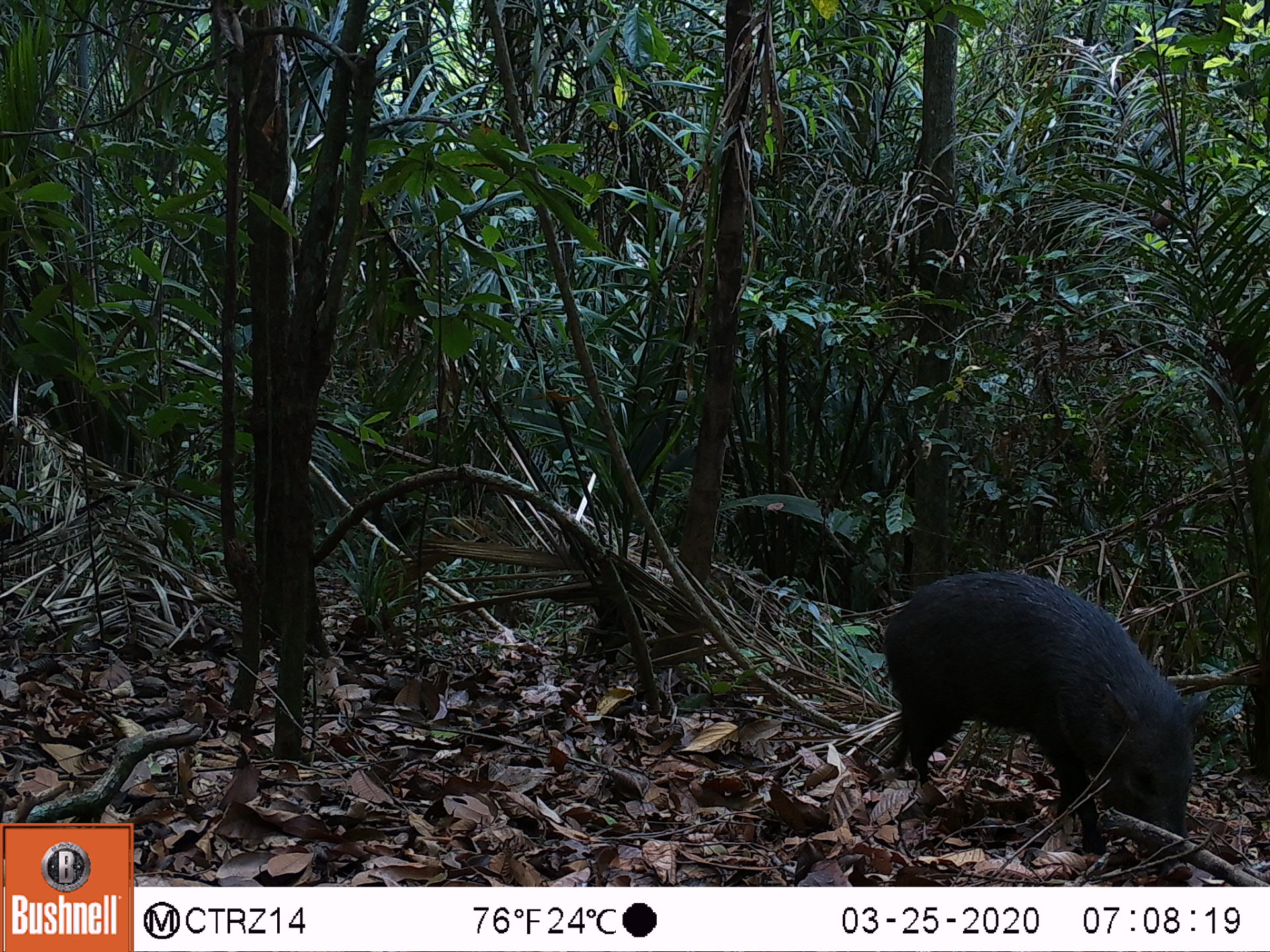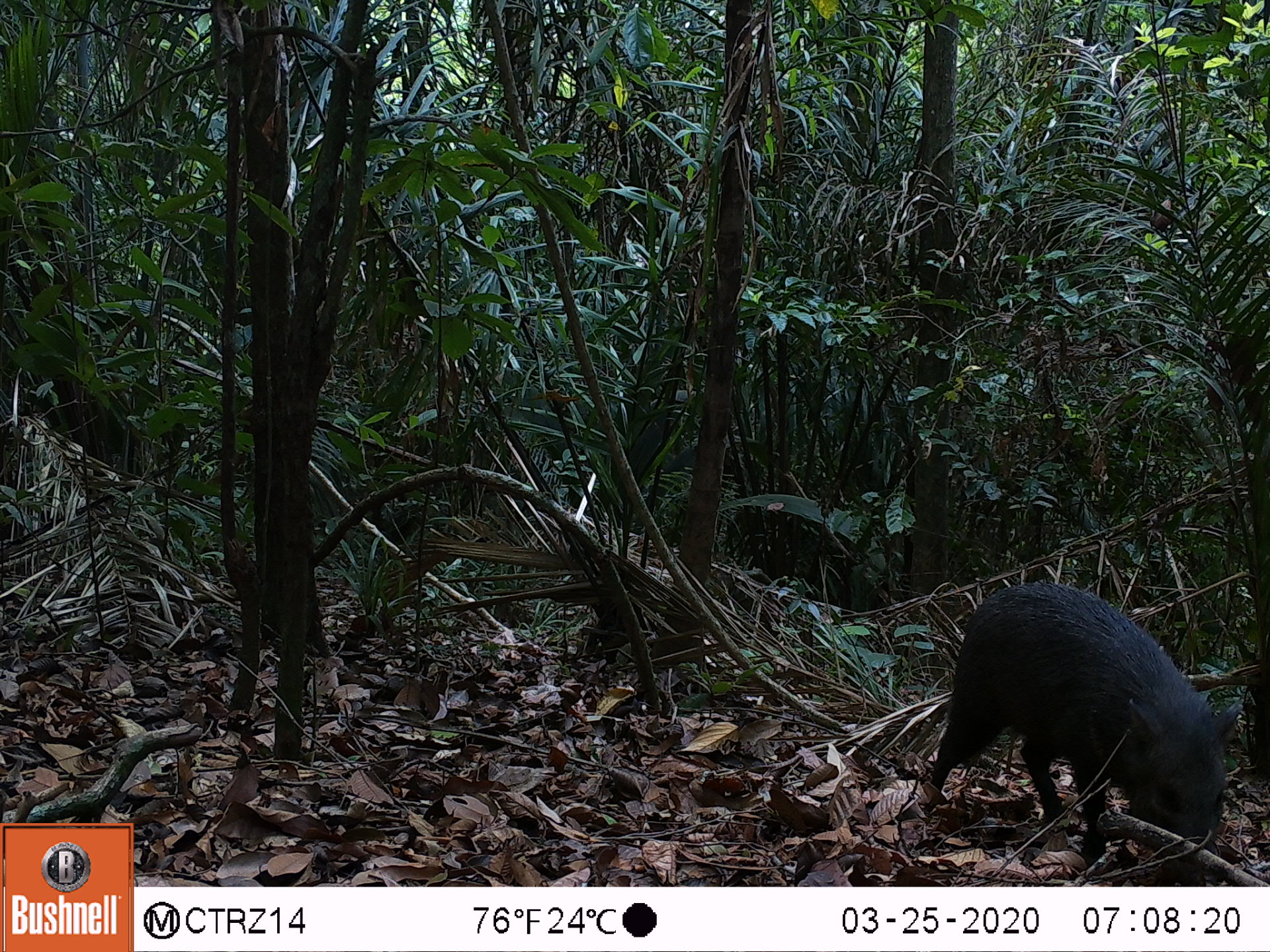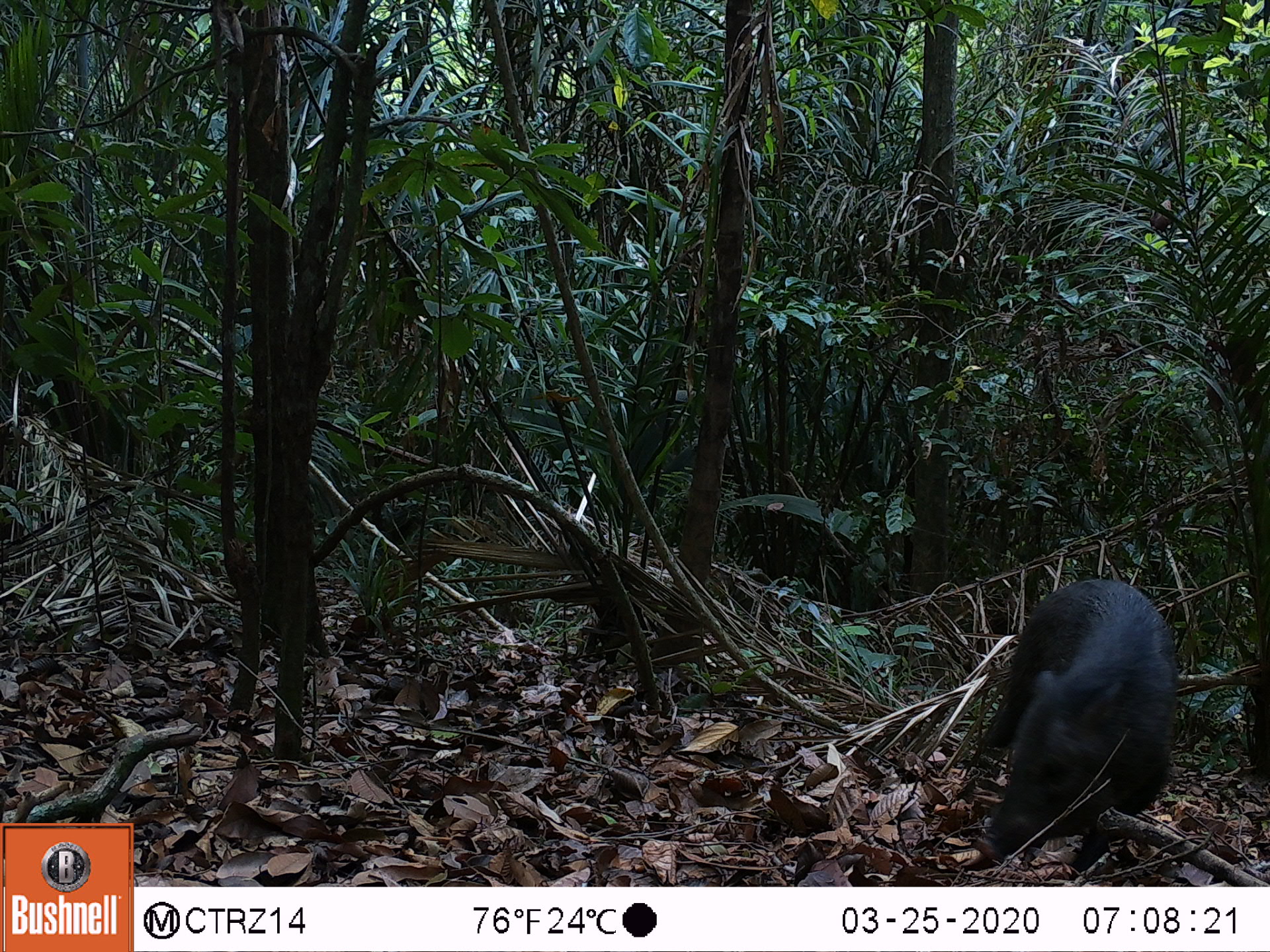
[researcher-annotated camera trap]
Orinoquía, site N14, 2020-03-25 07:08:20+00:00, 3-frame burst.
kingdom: Animalia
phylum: Chordata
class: Mammalia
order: Artiodactyla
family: Tayassuidae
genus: Pecari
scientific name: Pecari tajacu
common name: collared peccary